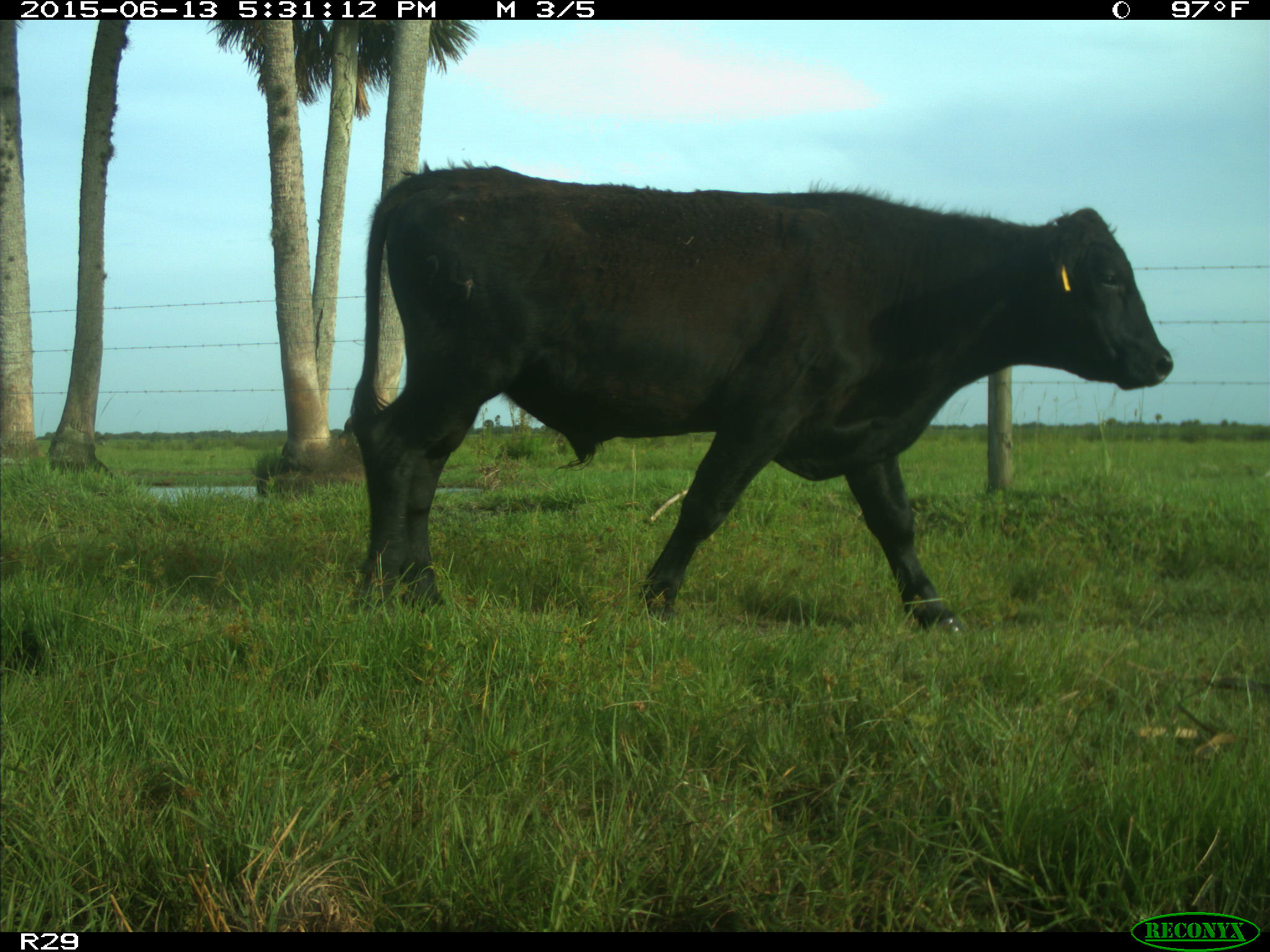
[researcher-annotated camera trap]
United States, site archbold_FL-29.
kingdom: Animalia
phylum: Chordata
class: Mammalia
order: Artiodactyla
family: Bovidae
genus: Bos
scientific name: Bos taurus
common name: domestic cow